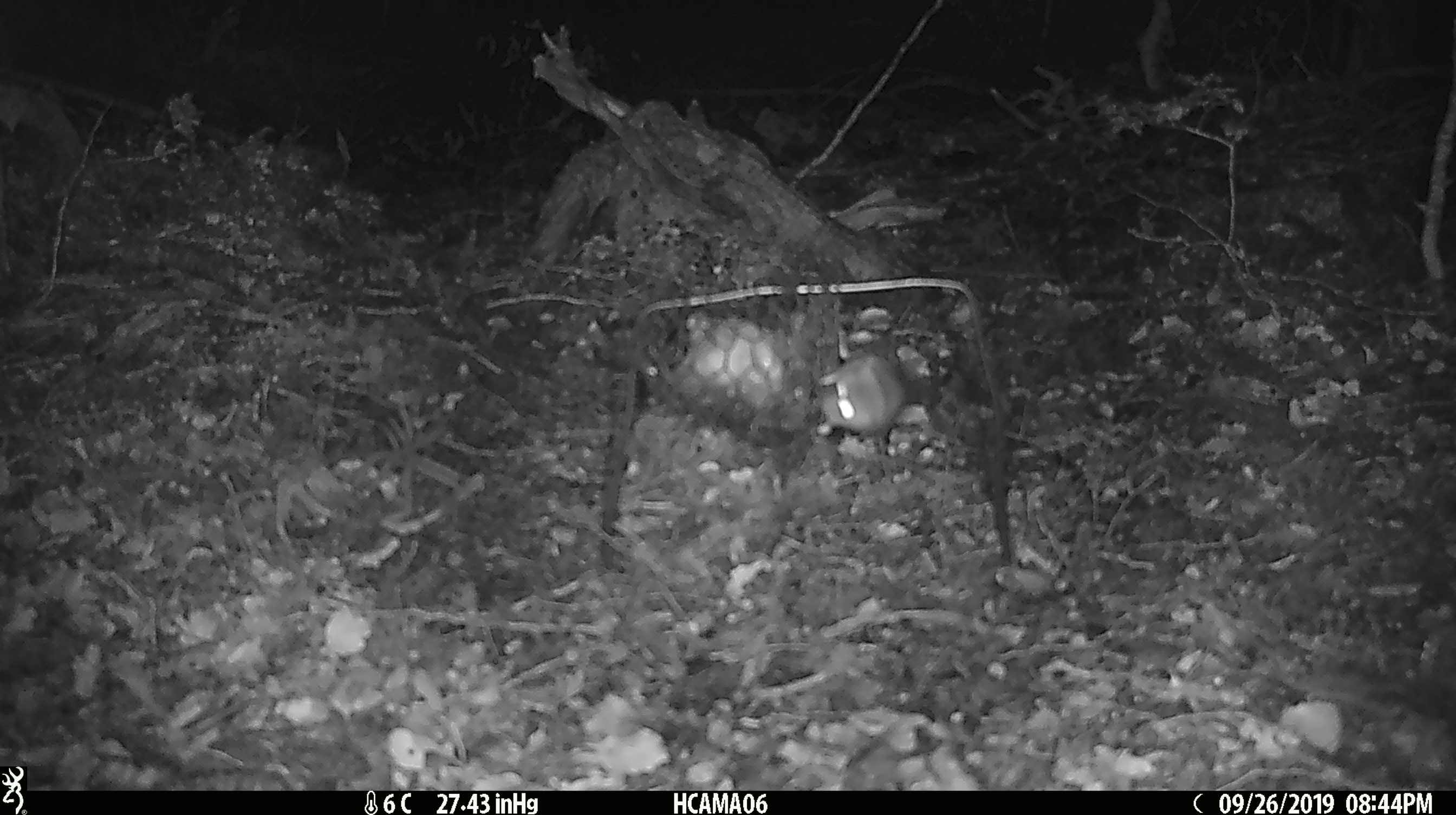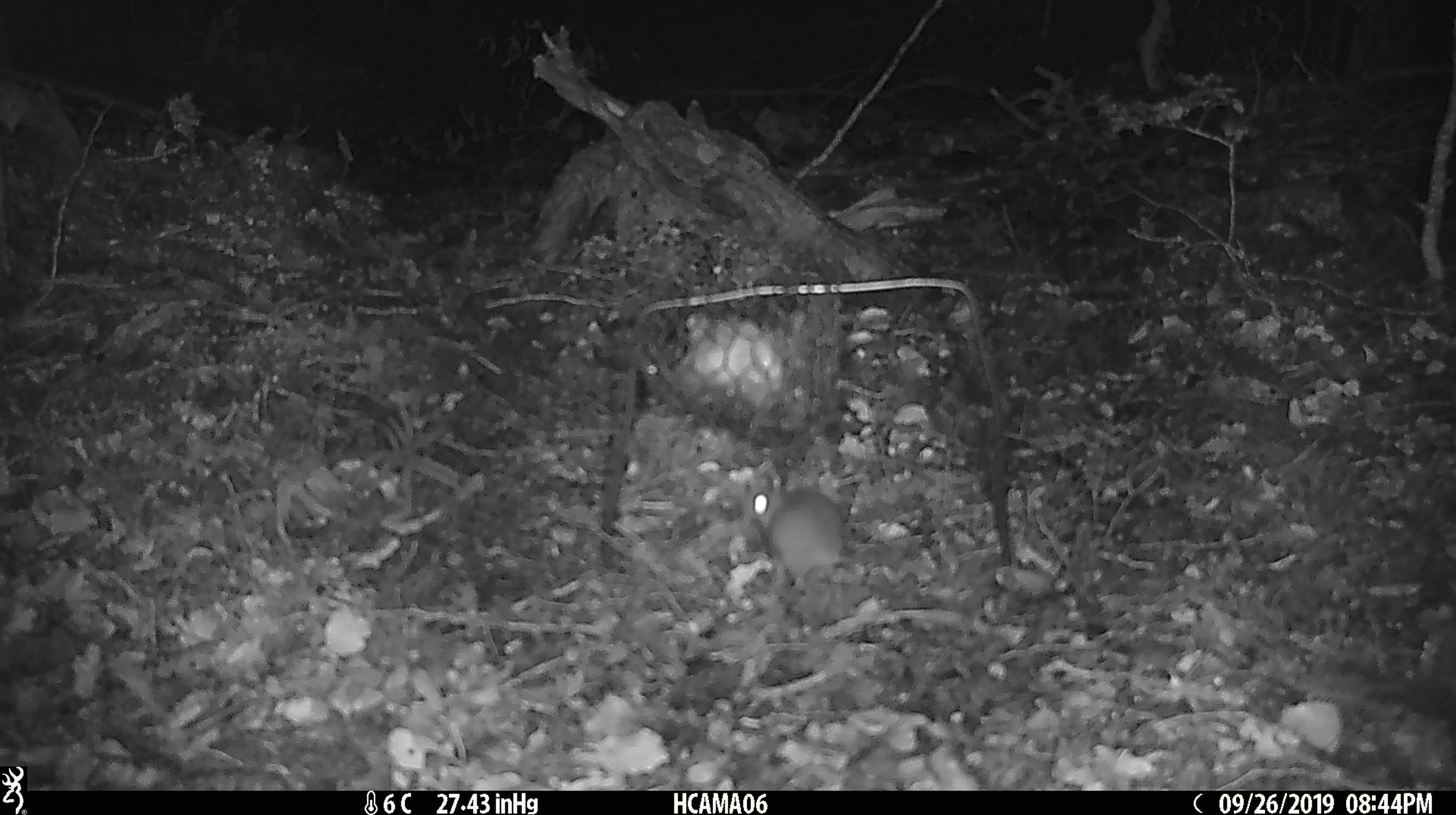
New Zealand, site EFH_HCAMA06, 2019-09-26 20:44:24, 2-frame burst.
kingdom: Animalia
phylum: Chordata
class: Mammalia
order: Rodentia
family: Muridae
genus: Mus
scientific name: Mus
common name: mouse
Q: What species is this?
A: Mouse (Mus).